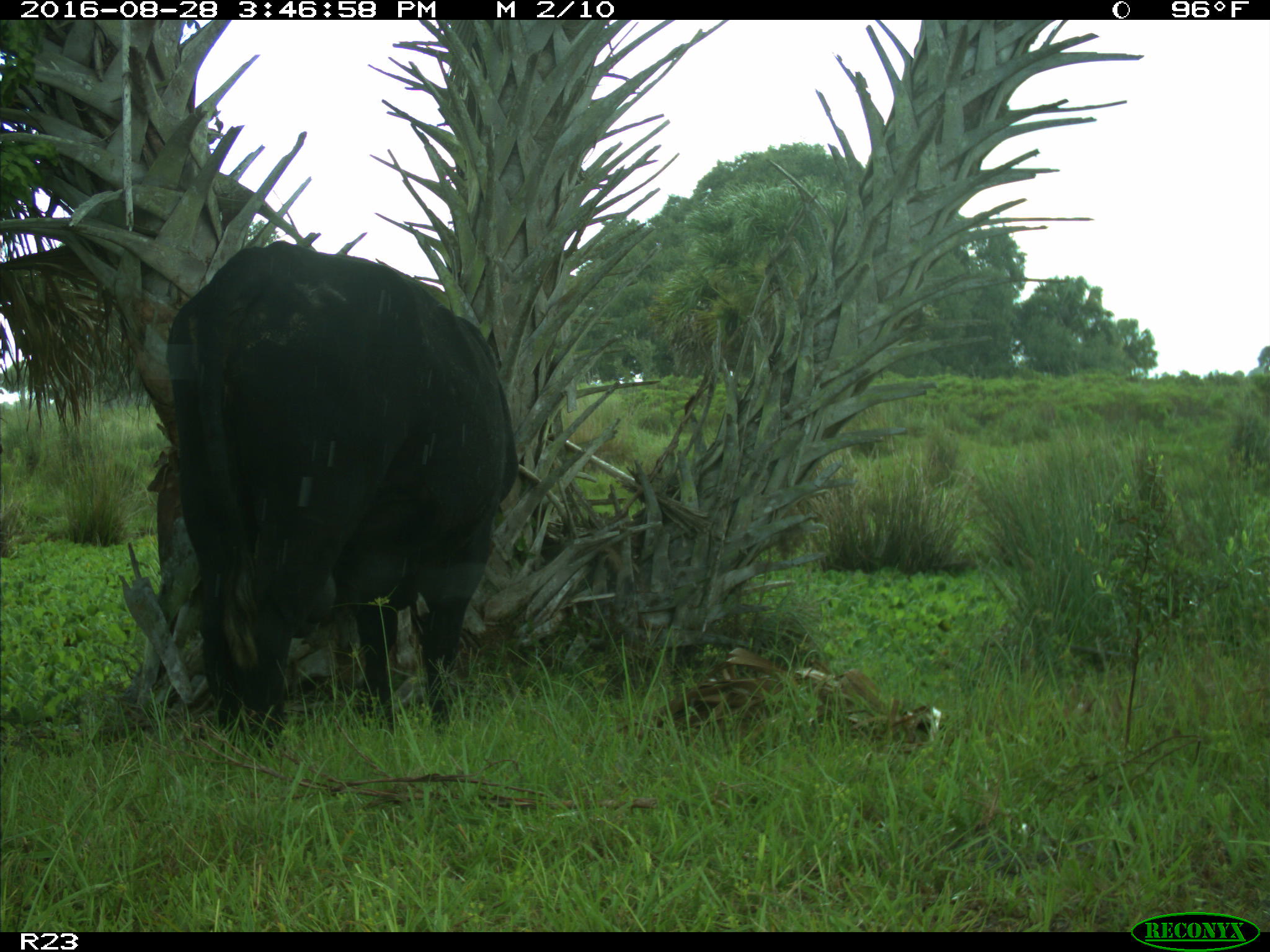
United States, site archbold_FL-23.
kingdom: Animalia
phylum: Chordata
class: Mammalia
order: Artiodactyla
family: Bovidae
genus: Bos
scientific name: Bos taurus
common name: domestic cow